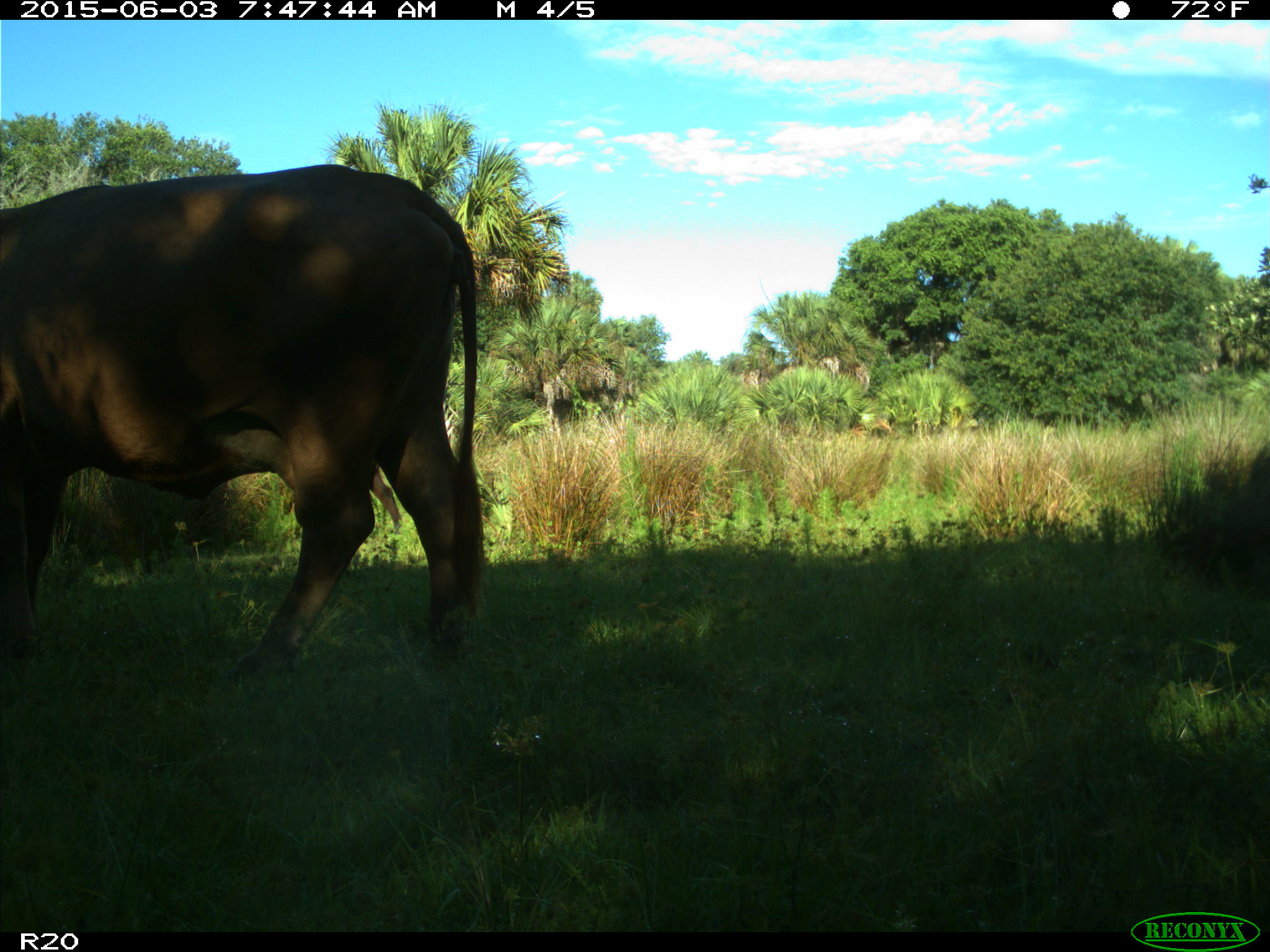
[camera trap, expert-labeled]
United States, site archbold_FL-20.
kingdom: Animalia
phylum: Chordata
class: Mammalia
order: Artiodactyla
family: Bovidae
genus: Bos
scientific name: Bos taurus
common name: domestic cow